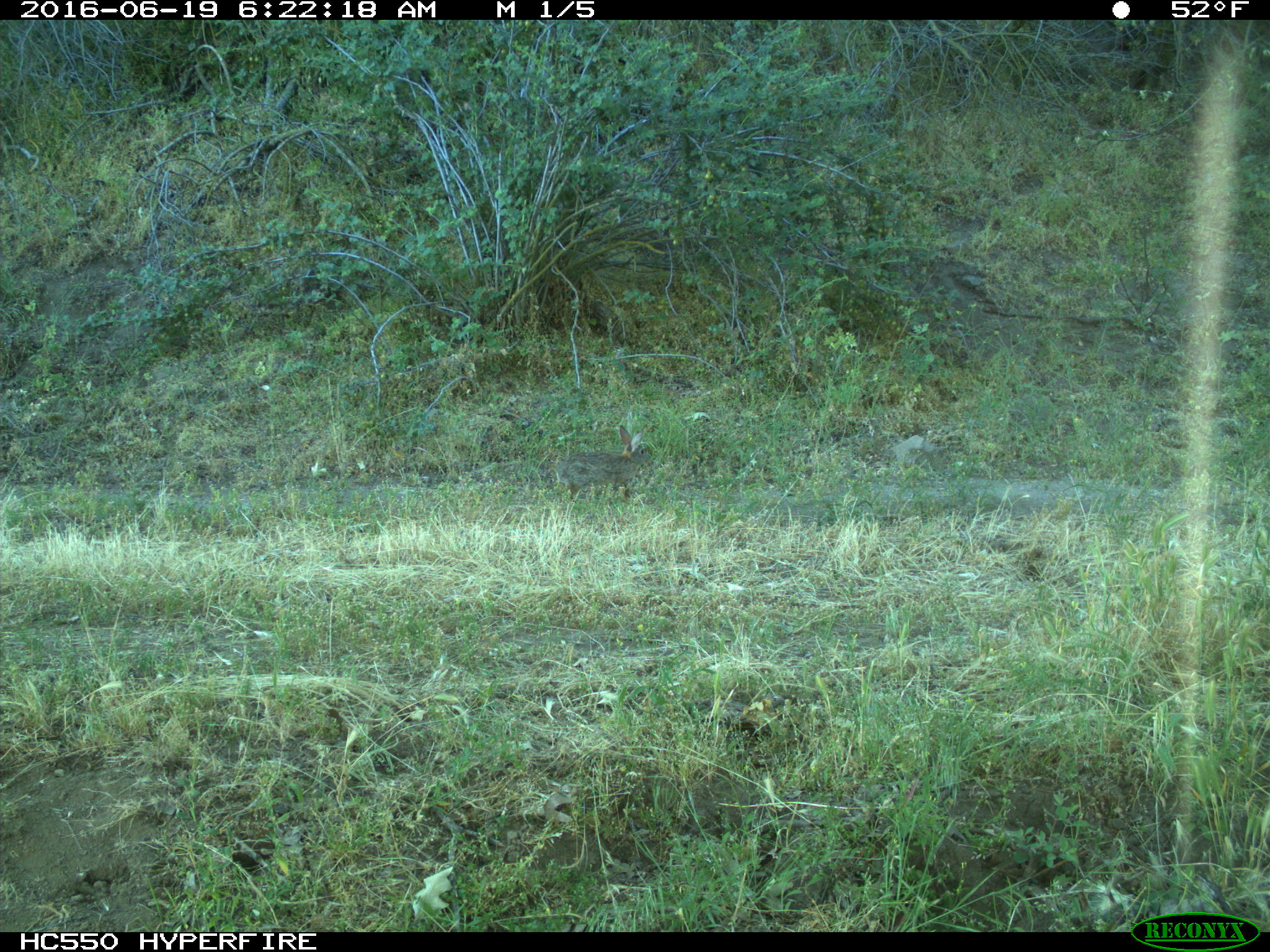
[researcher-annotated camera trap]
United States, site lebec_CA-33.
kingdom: Animalia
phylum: Chordata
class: Mammalia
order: Lagomorpha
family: Leporidae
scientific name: Leporidae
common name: rabbits and hares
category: unidentified rabbit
Unidentified rabbit (rabbits and hares) (Leporidae).